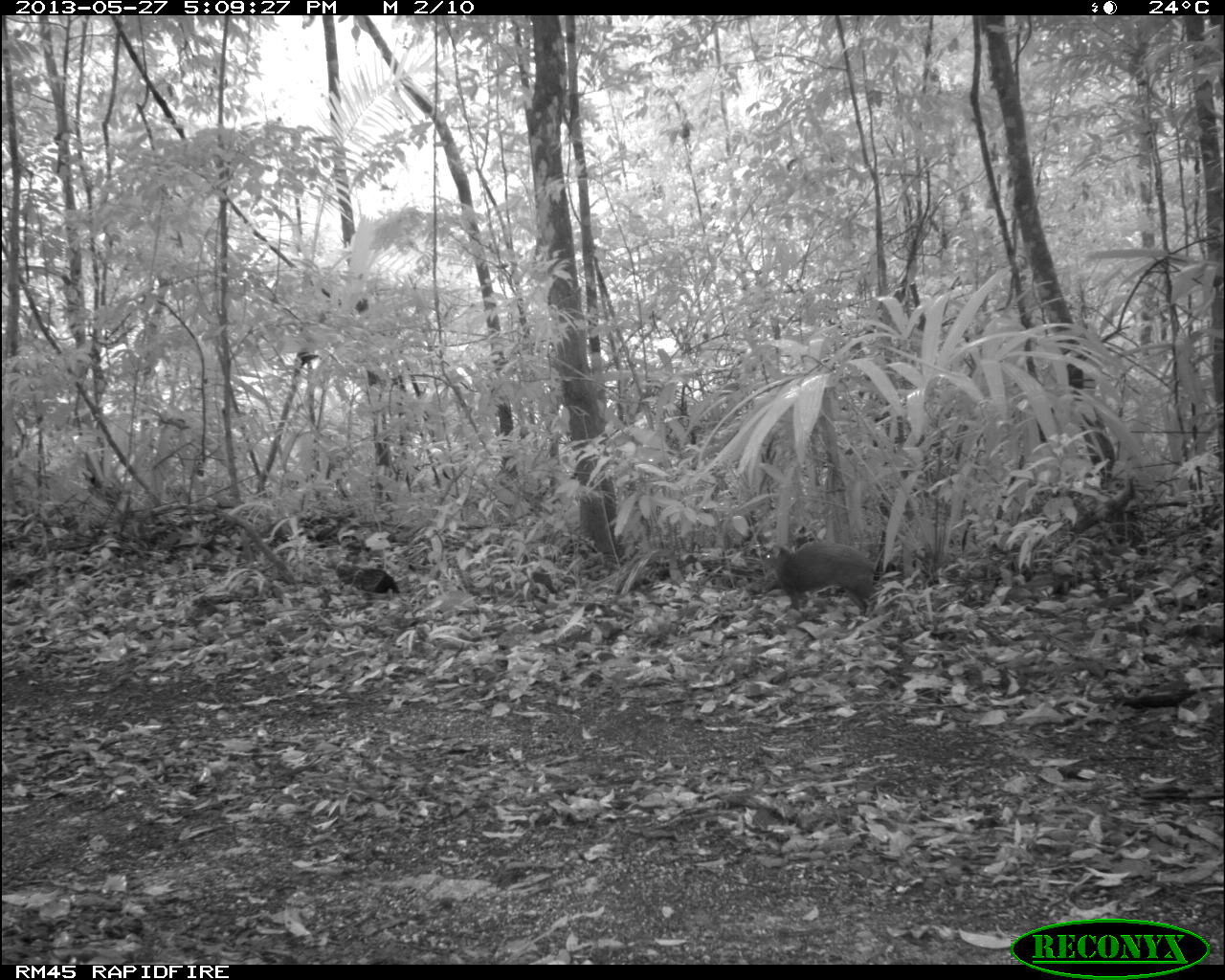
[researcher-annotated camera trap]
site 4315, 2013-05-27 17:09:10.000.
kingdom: Animalia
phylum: Chordata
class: Mammalia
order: Rodentia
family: Dasyproctidae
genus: Dasyprocta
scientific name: Dasyprocta punctata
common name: central american agouti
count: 1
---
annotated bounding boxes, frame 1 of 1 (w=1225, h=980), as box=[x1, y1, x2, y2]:
dasyprocta punctata: box=[757, 538, 876, 622]; box=[336, 561, 401, 600]